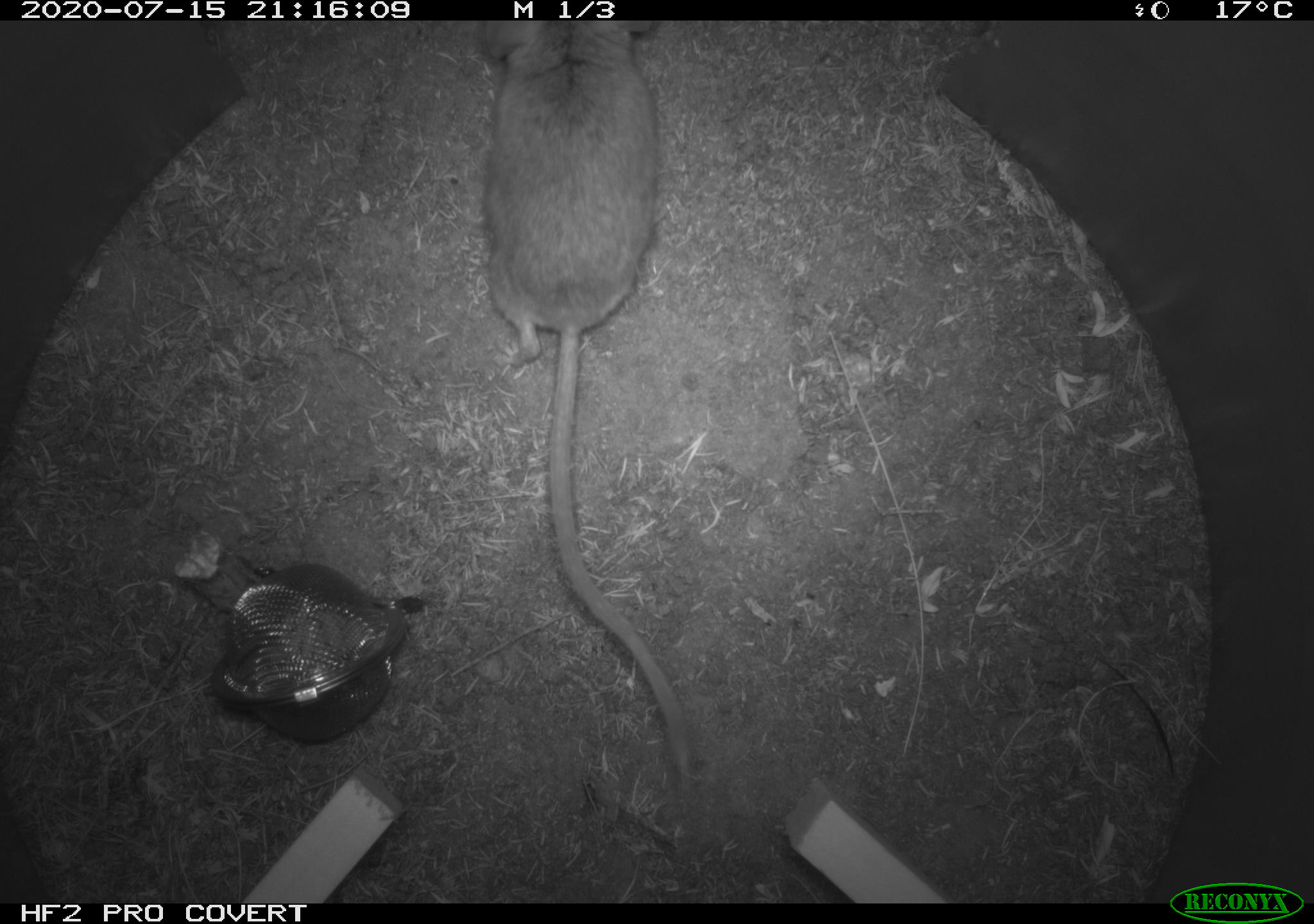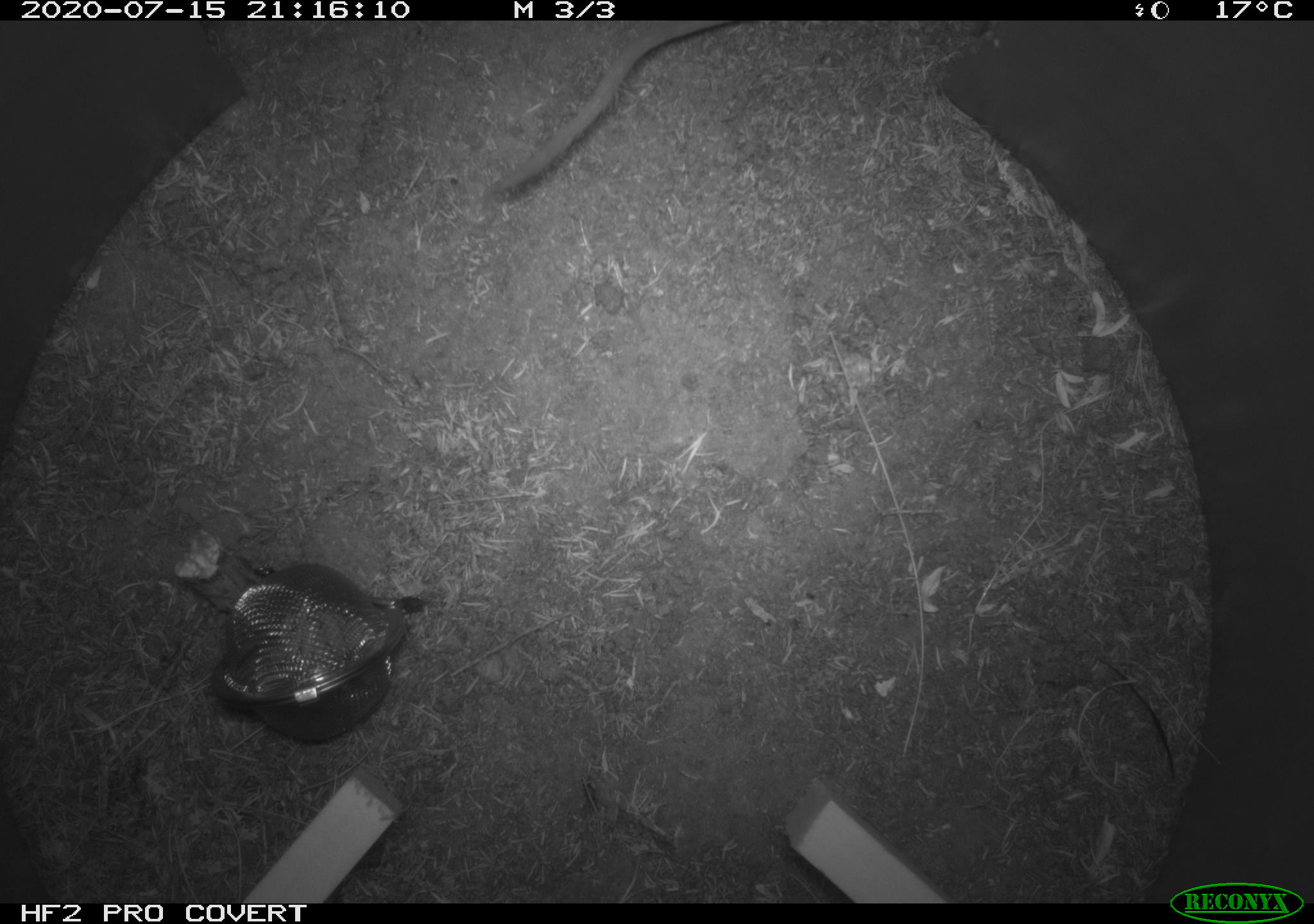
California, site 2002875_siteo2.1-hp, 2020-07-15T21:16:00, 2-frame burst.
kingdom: Animalia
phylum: Chordata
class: Mammalia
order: Rodentia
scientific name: Rodentia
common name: rodent